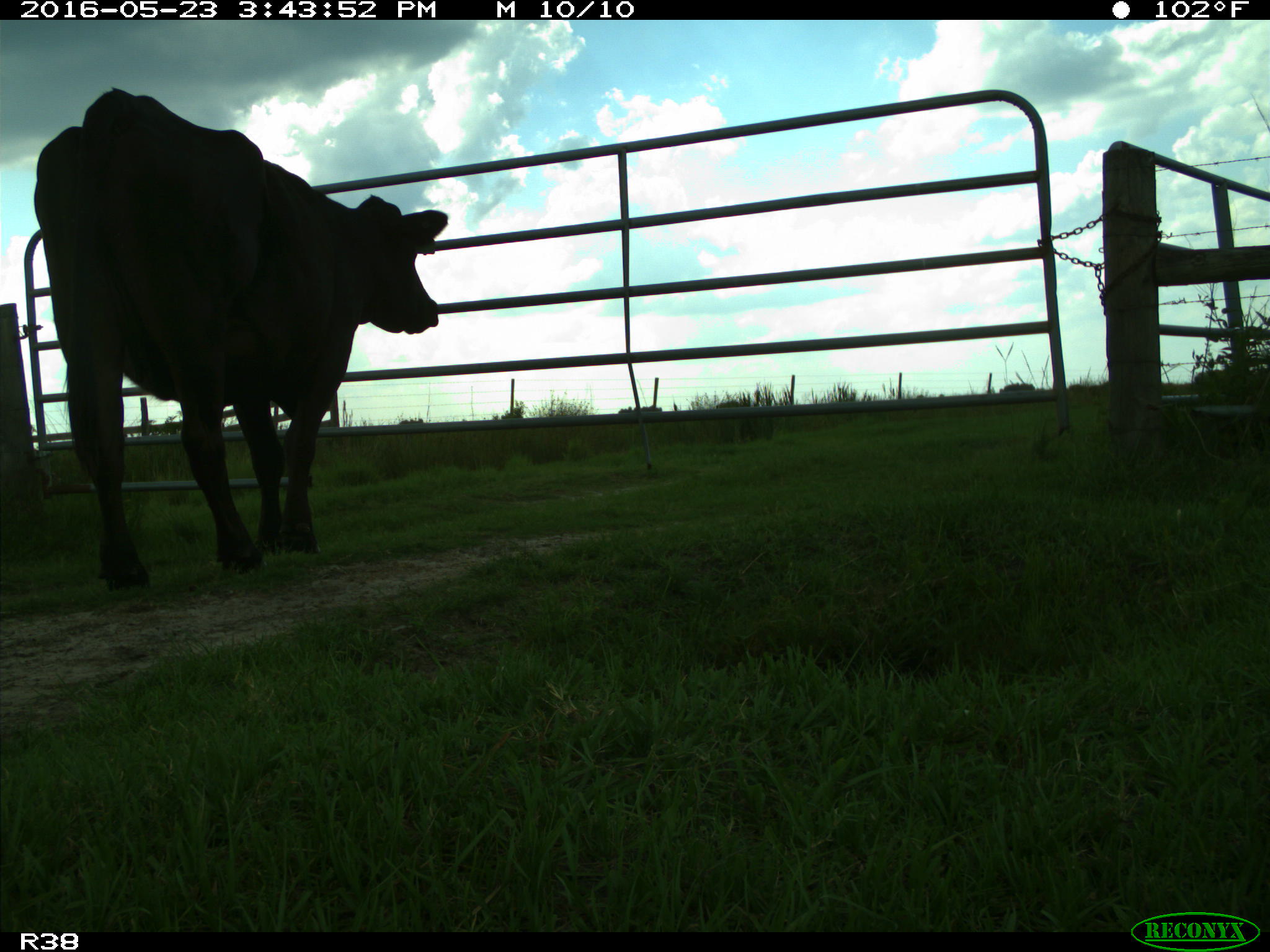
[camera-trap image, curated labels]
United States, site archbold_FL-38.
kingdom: Animalia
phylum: Chordata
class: Mammalia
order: Artiodactyla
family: Bovidae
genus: Bos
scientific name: Bos taurus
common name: domestic cow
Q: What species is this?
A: Bos taurus (domestic cow).